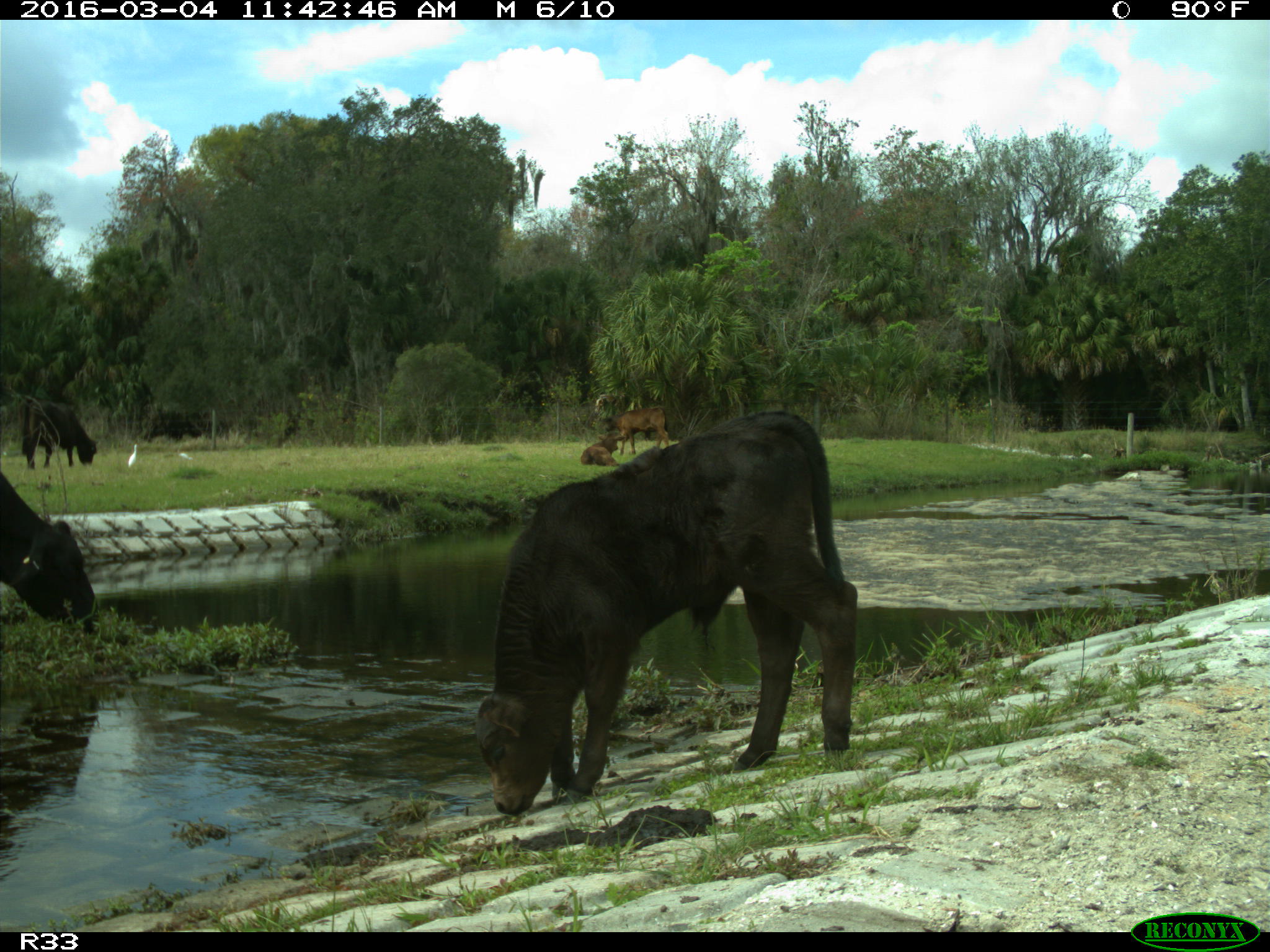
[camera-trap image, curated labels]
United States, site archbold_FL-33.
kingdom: Animalia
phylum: Chordata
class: Mammalia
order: Artiodactyla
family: Bovidae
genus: Bos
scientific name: Bos taurus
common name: domestic cow